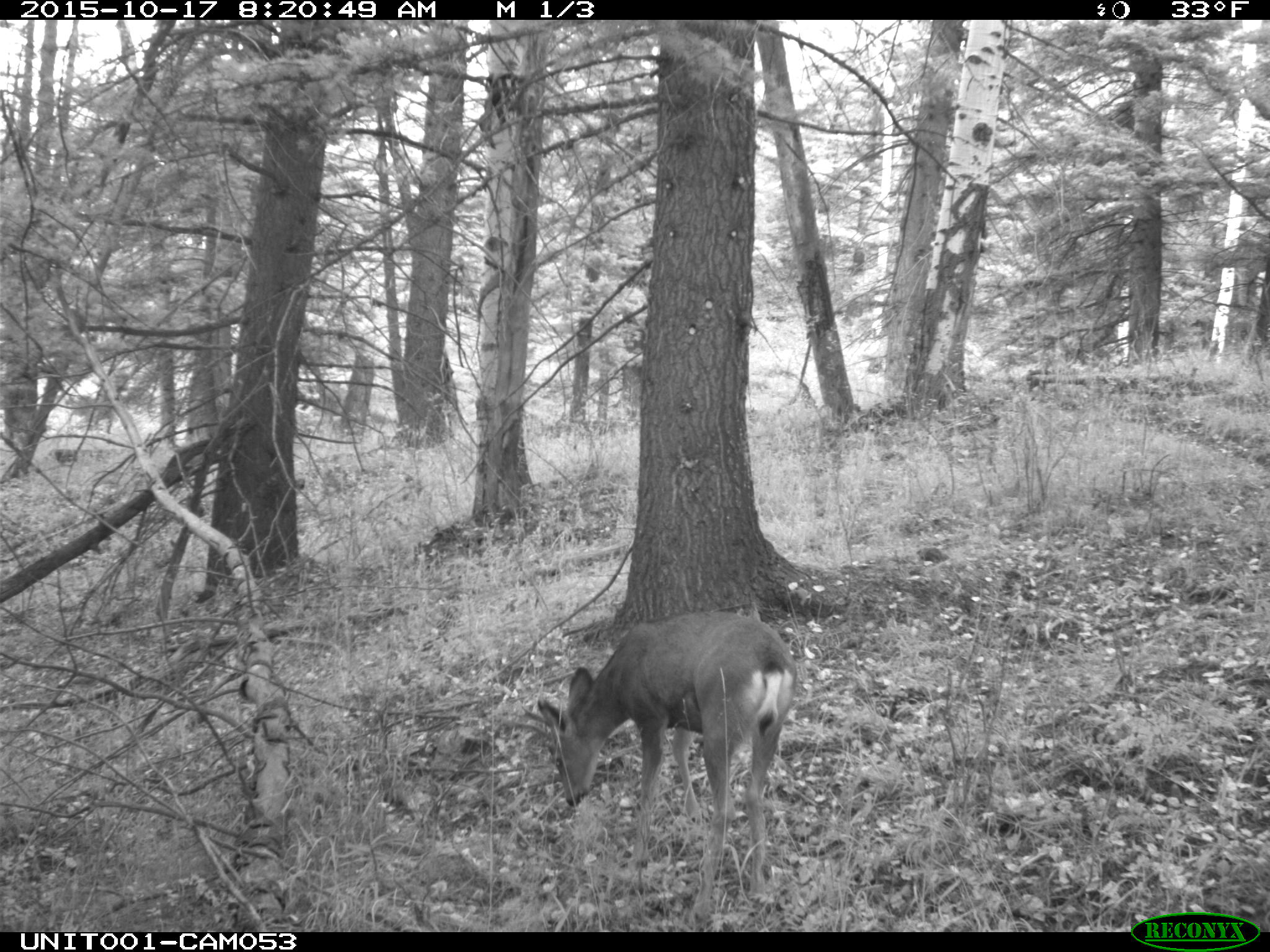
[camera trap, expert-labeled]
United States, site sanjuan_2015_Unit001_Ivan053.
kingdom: Animalia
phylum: Chordata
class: Mammalia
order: Artiodactyla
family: Cervidae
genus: Odocoileus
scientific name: Odocoileus hemionus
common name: mule deer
Odocoileus hemionus (mule deer).